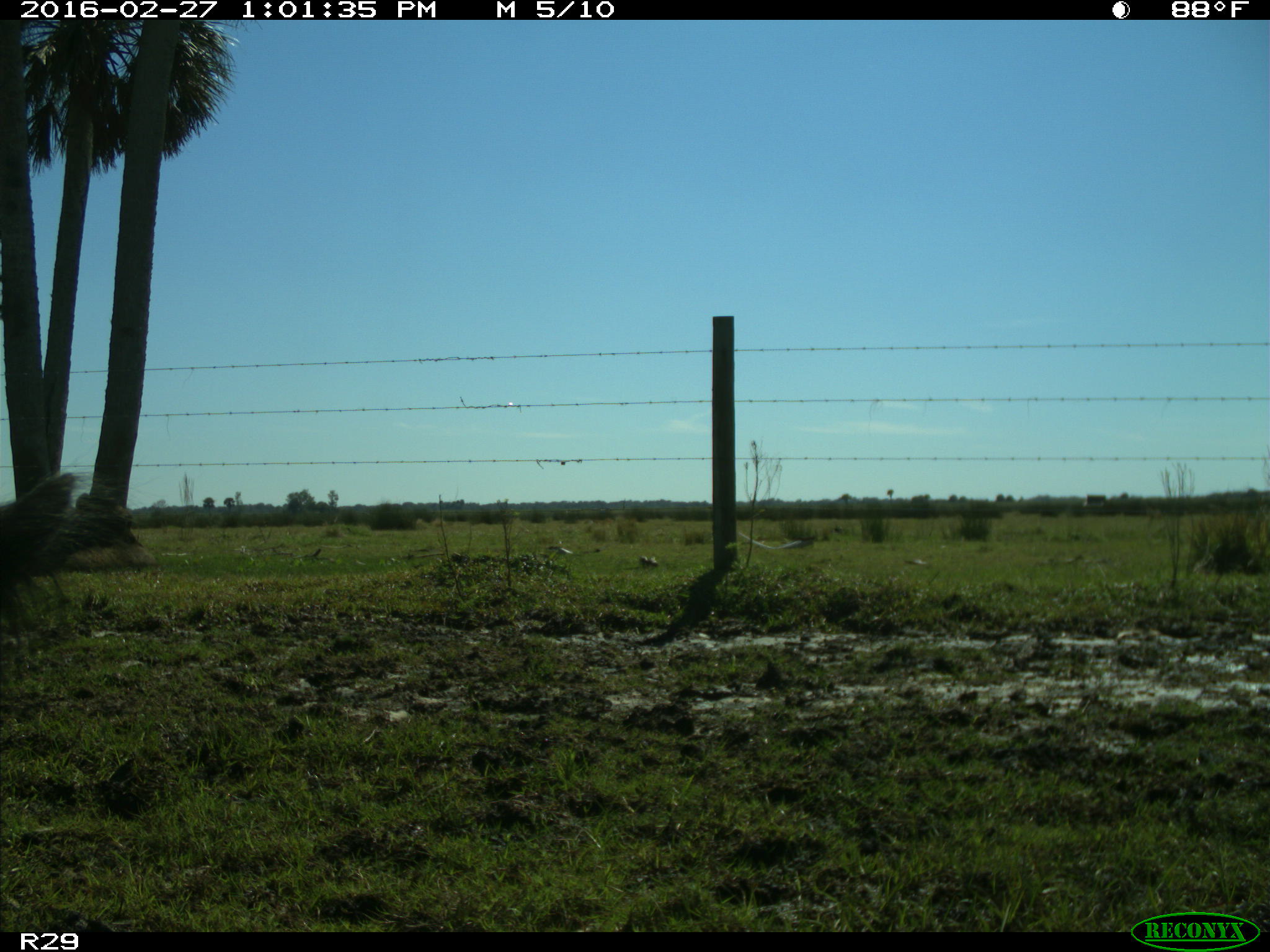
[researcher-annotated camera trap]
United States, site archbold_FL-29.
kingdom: Animalia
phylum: Chordata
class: Mammalia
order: Artiodactyla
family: Bovidae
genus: Bos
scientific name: Bos taurus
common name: domestic cow